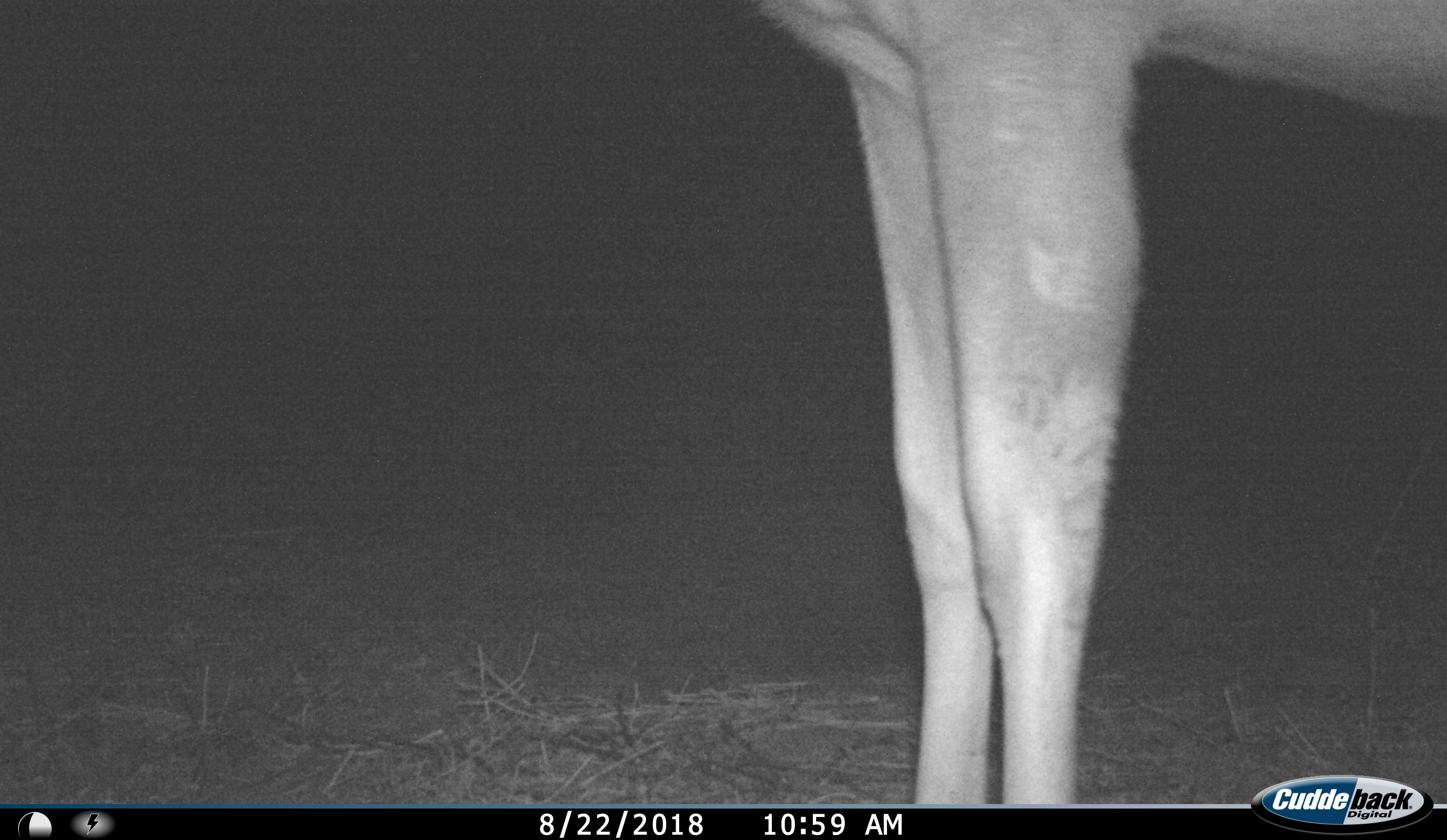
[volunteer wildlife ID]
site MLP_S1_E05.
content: unidentified animal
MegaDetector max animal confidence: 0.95